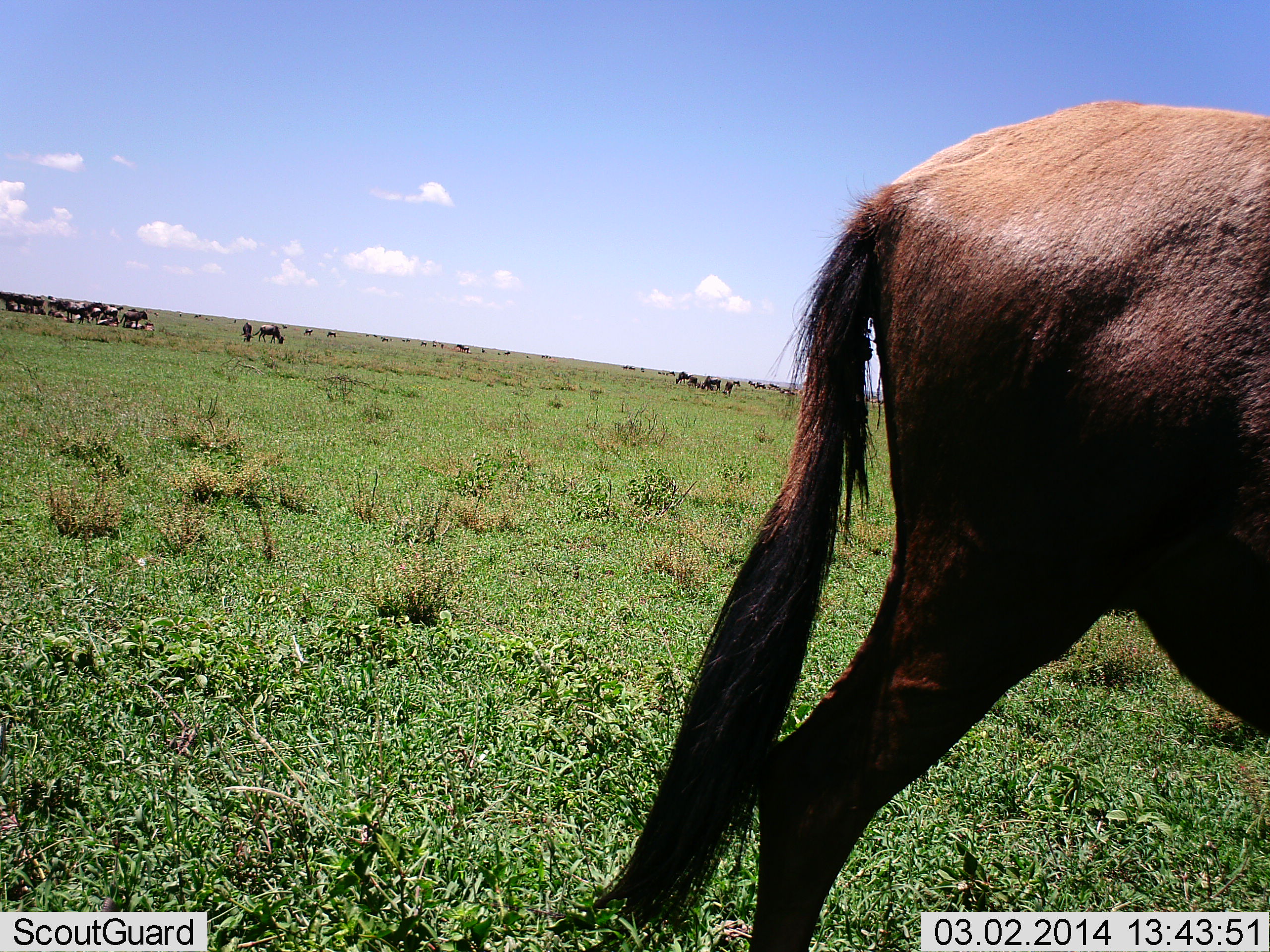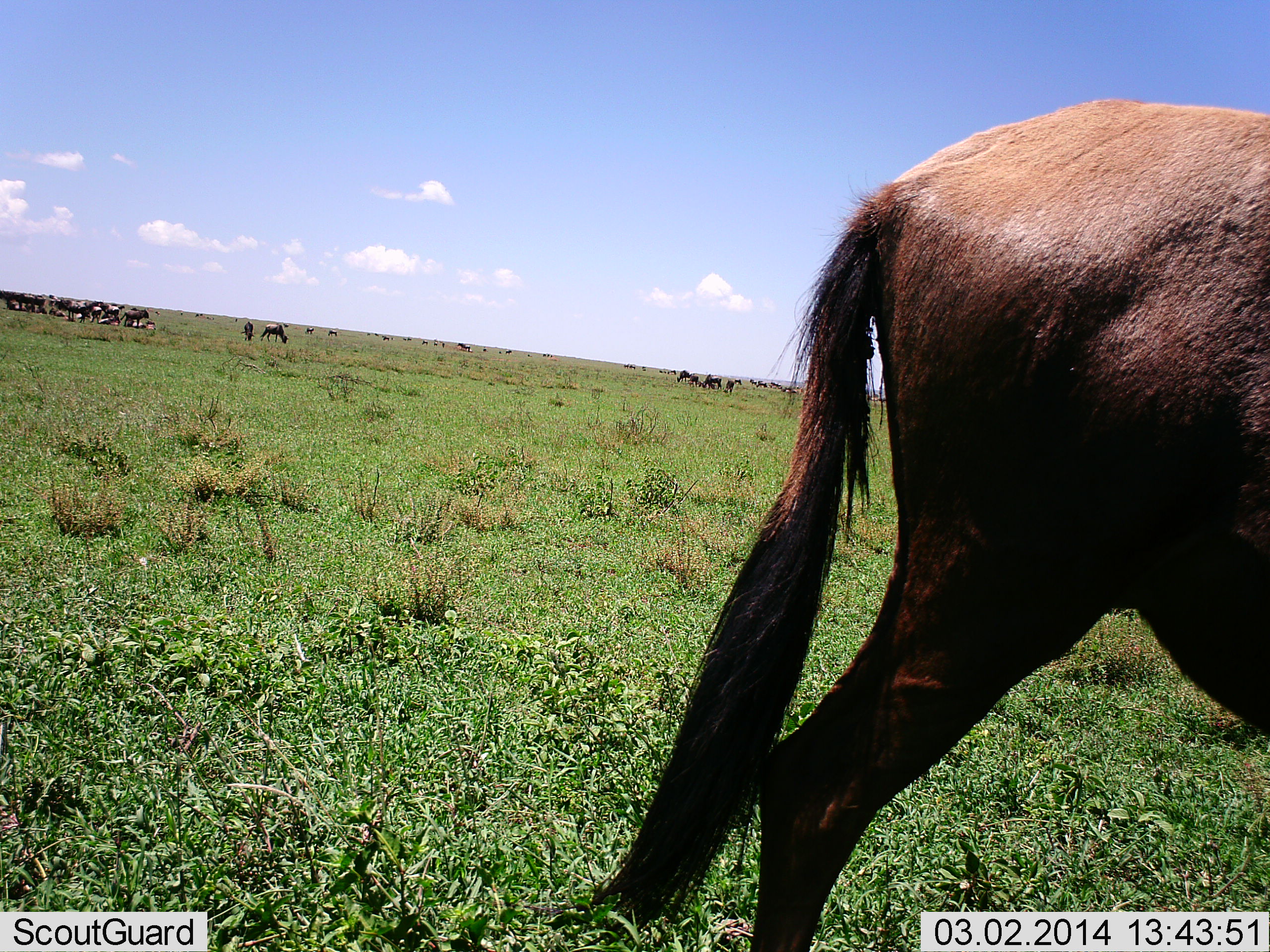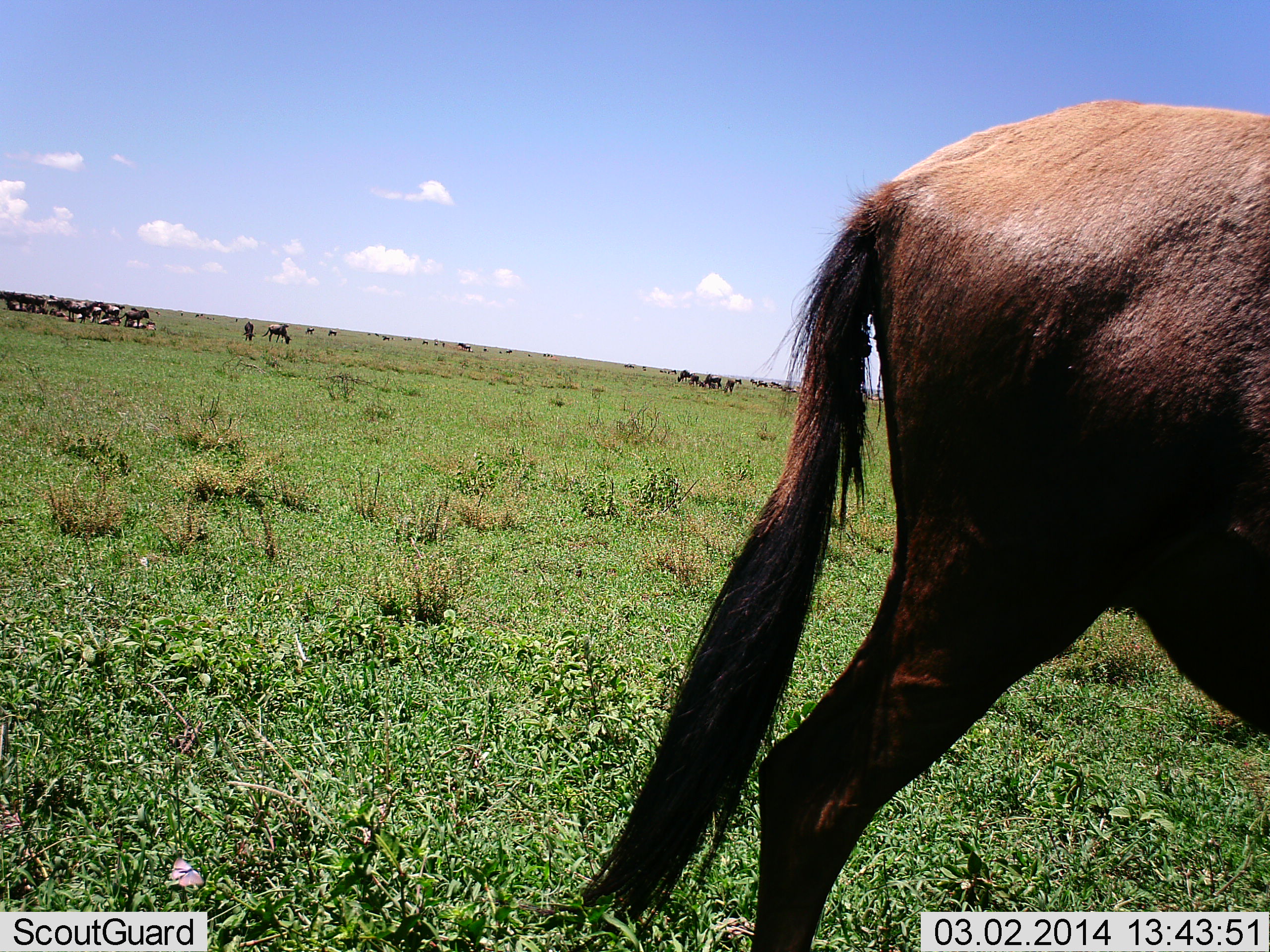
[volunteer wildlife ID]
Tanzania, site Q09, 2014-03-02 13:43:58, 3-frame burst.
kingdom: Animalia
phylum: Chordata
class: Mammalia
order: Artiodactyla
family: Bovidae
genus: Connochaetes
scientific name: Connochaetes taurinus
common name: blue wildebeest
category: wildebeest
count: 11-50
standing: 60%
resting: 20%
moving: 20%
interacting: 0%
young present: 10%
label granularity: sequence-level